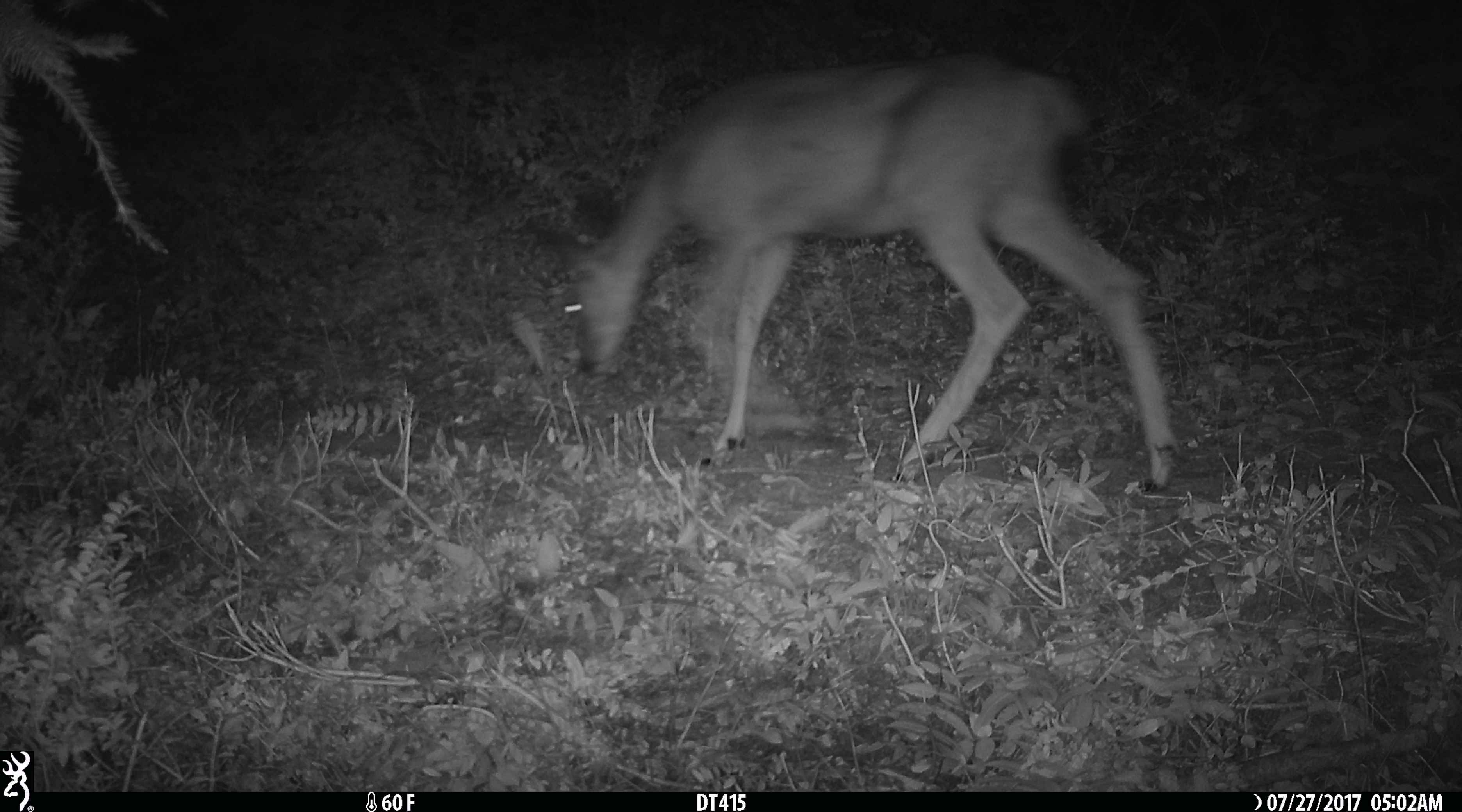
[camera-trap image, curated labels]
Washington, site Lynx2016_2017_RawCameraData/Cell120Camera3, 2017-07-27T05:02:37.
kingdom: Animalia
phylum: Chordata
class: Mammalia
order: Artiodactyla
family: Cervidae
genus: Odocoileus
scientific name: Odocoileus hemionus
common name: mule deer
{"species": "Odocoileus hemionus (mule deer)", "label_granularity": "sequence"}